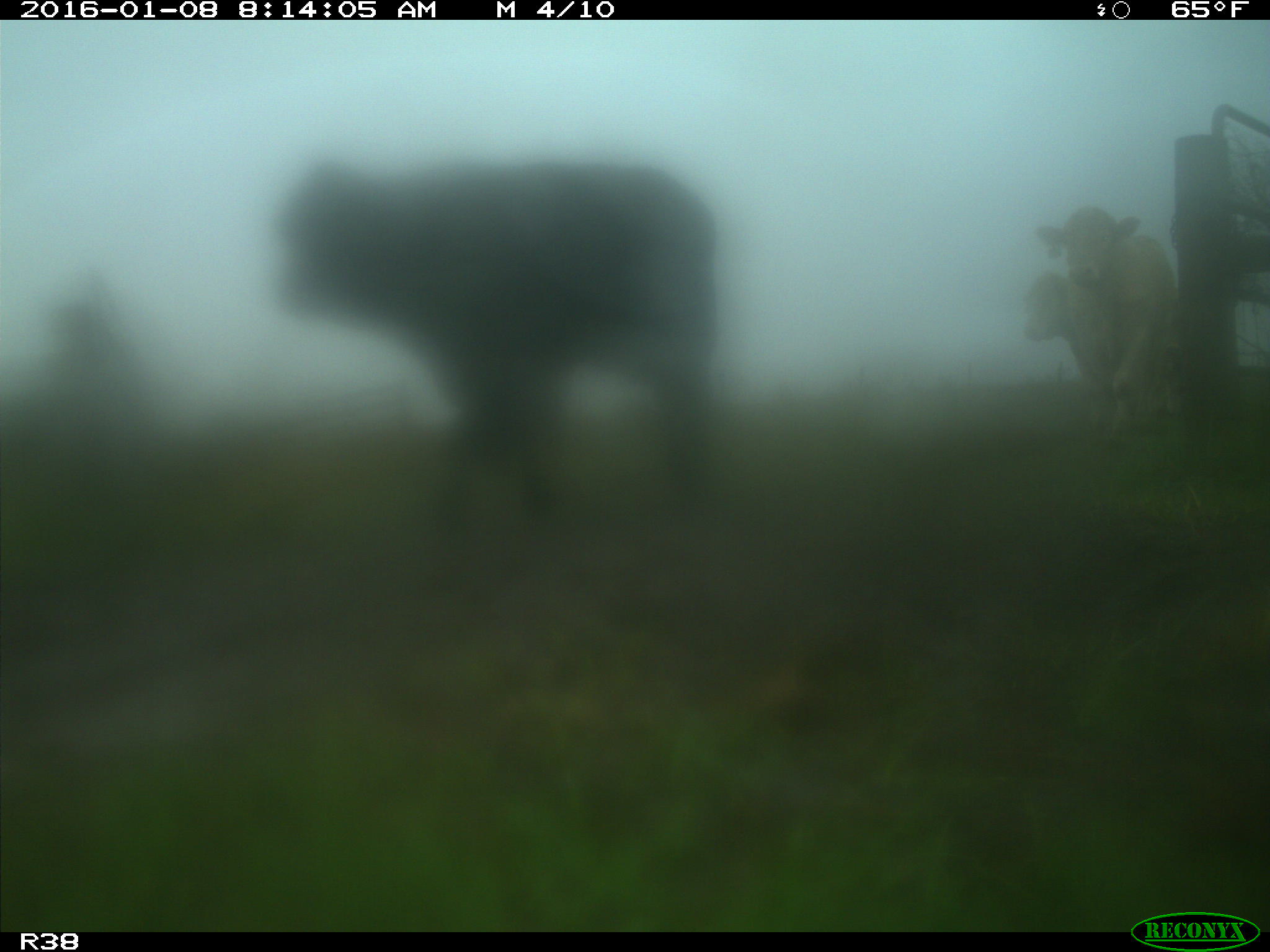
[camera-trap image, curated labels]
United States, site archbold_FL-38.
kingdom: Animalia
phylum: Chordata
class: Mammalia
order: Artiodactyla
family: Bovidae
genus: Bos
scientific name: Bos taurus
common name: domestic cow